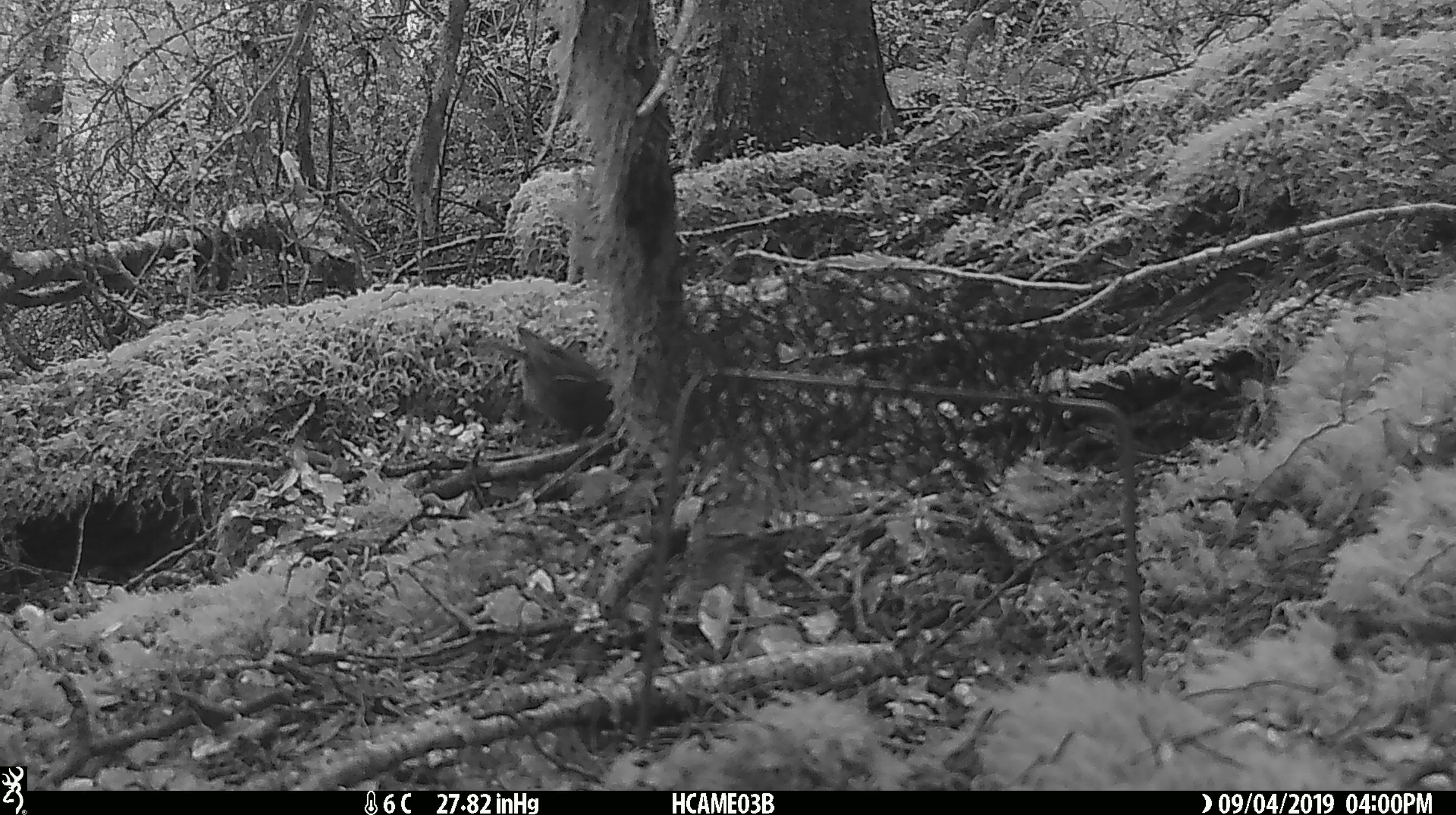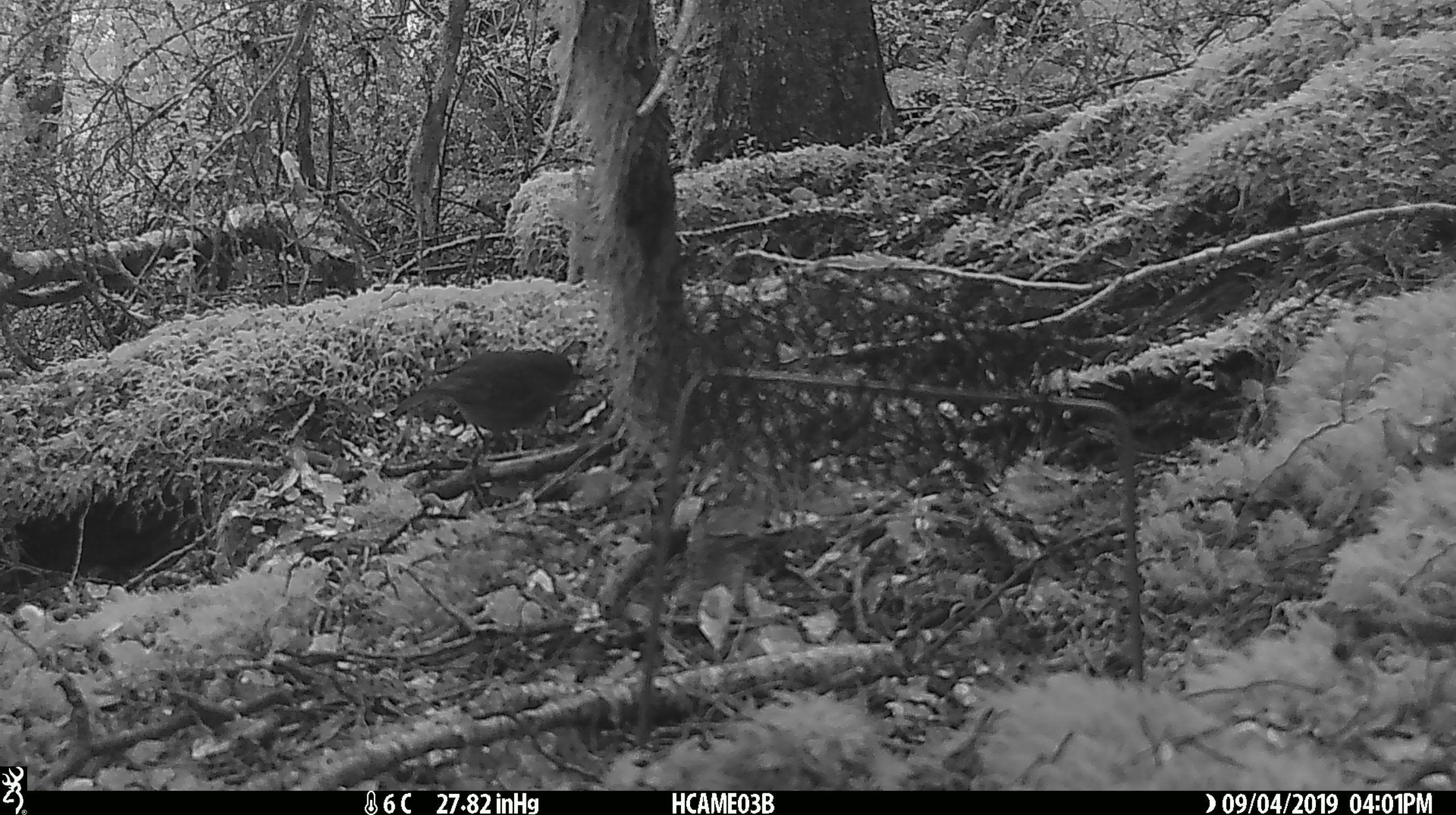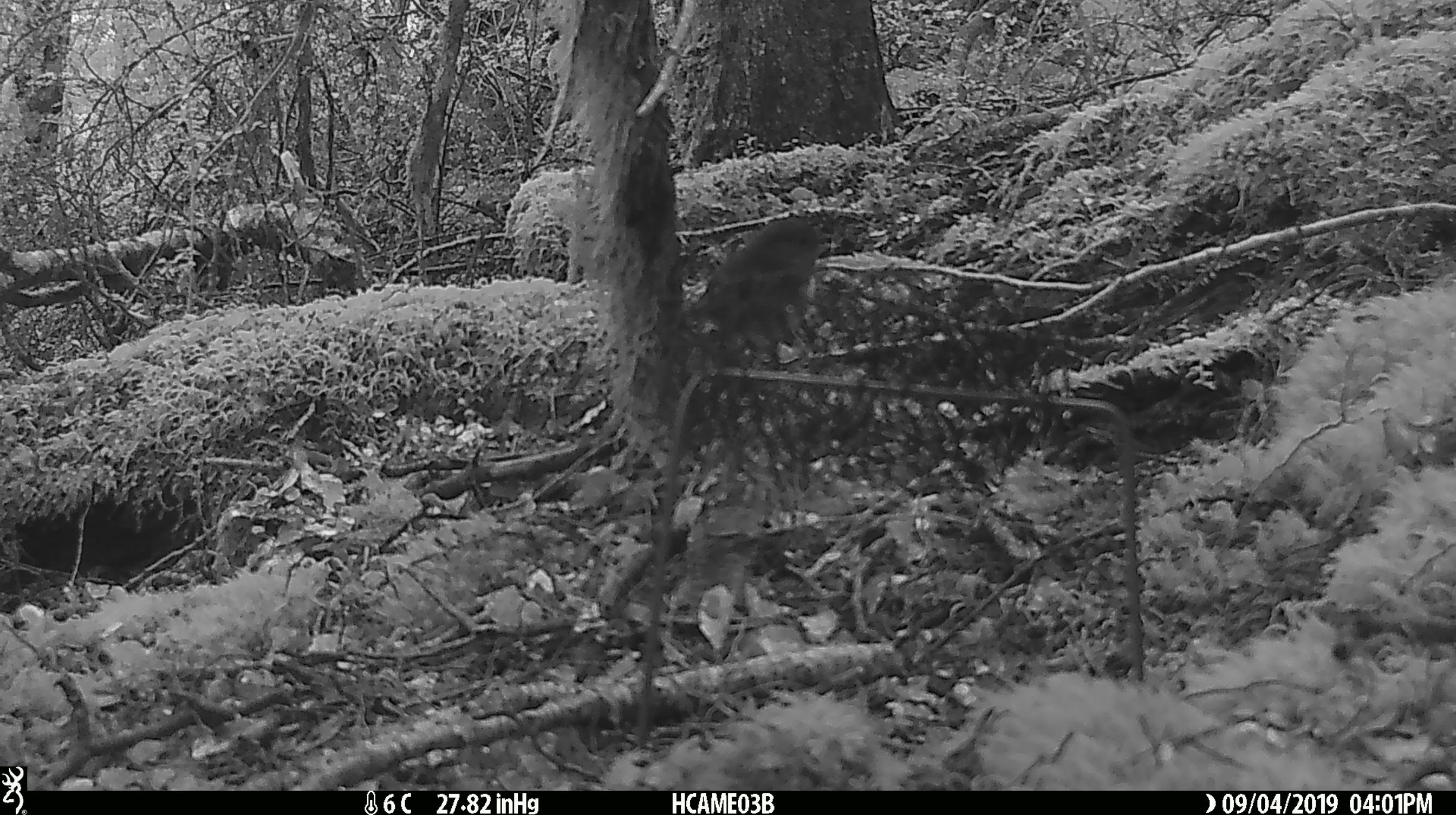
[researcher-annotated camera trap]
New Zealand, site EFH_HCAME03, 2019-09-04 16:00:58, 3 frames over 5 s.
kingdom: Animalia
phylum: Chordata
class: Aves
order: Passeriformes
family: Petroicidae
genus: Petroica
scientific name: Petroica australis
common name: new zealand robin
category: robin